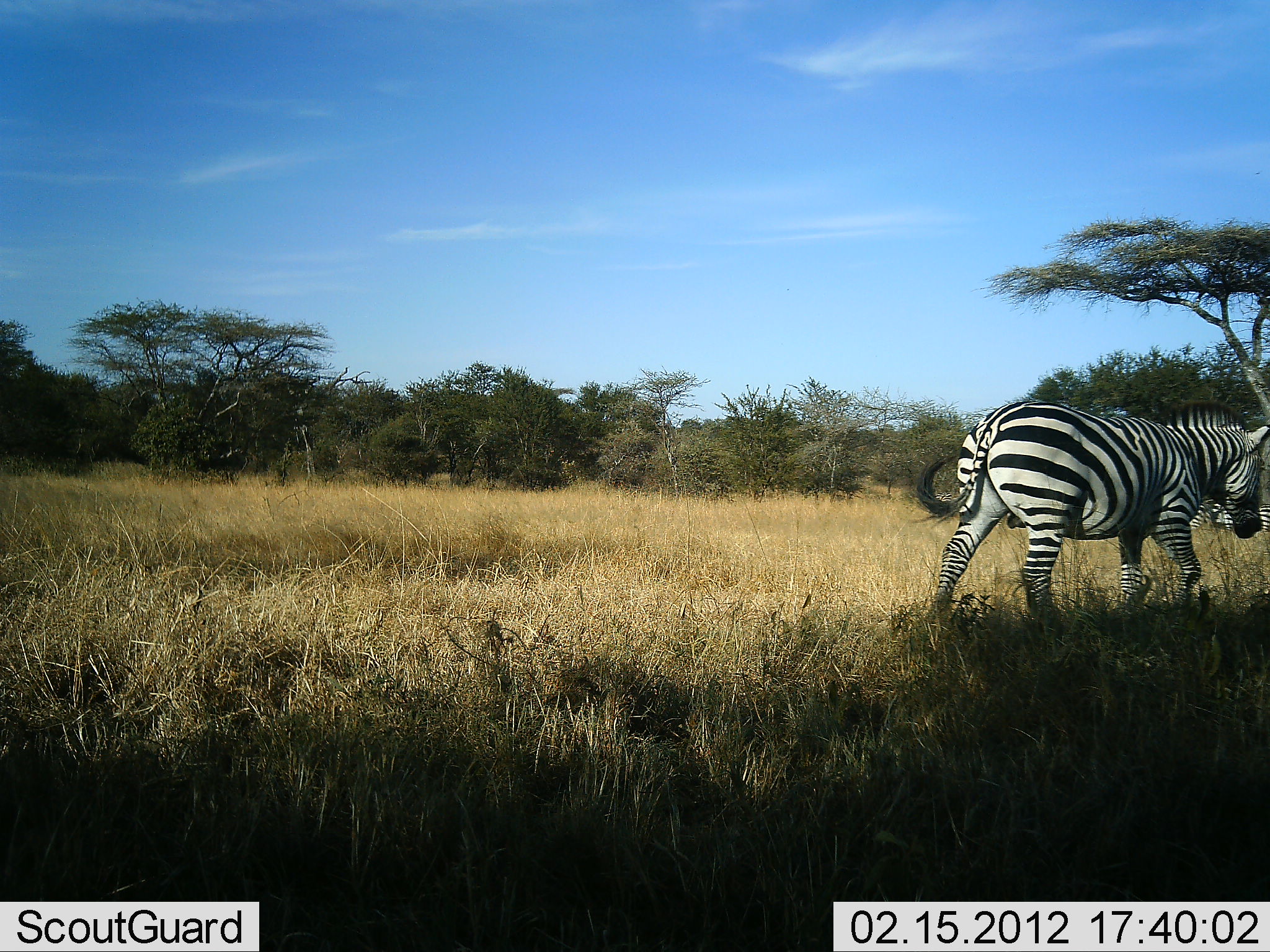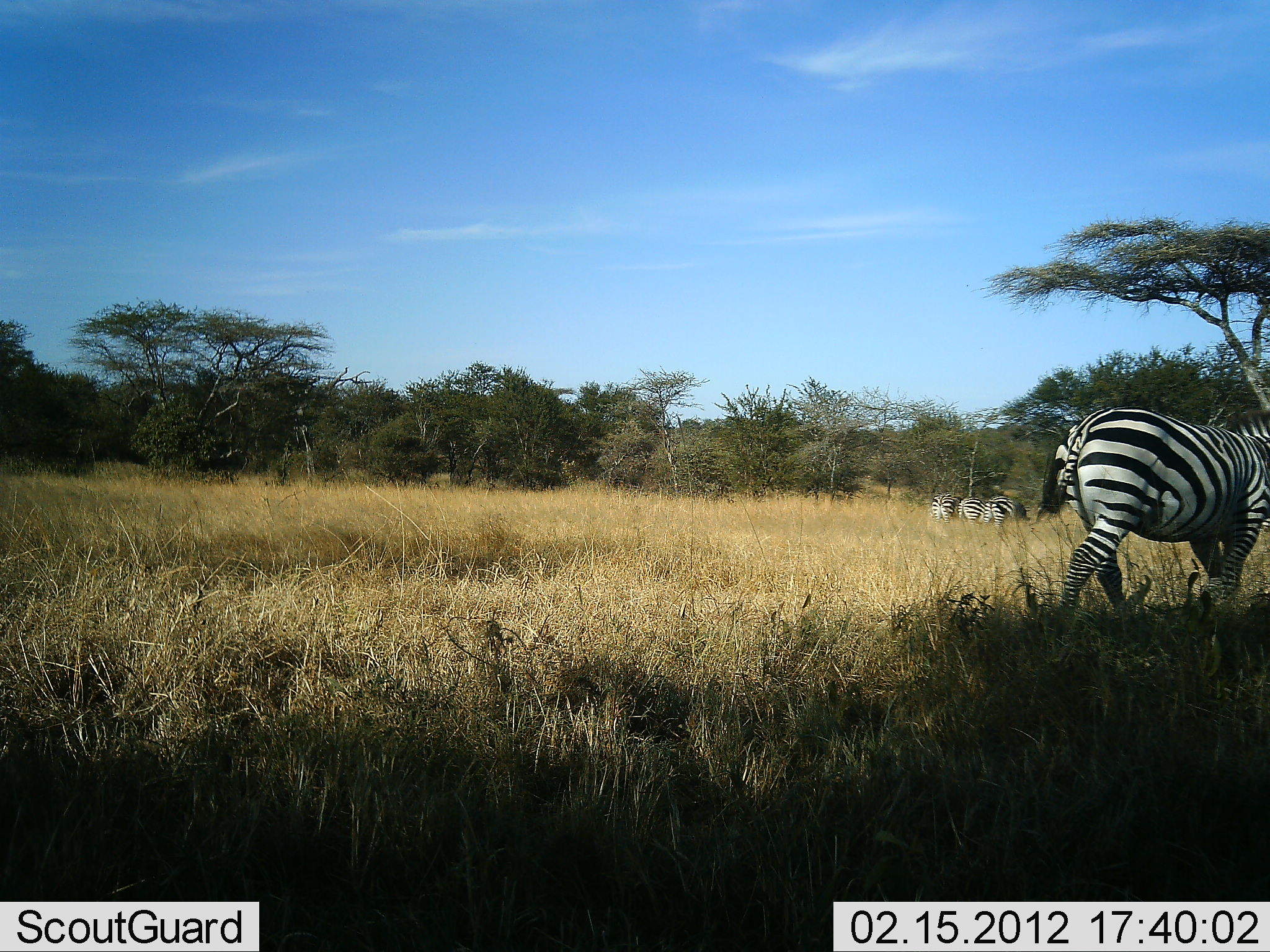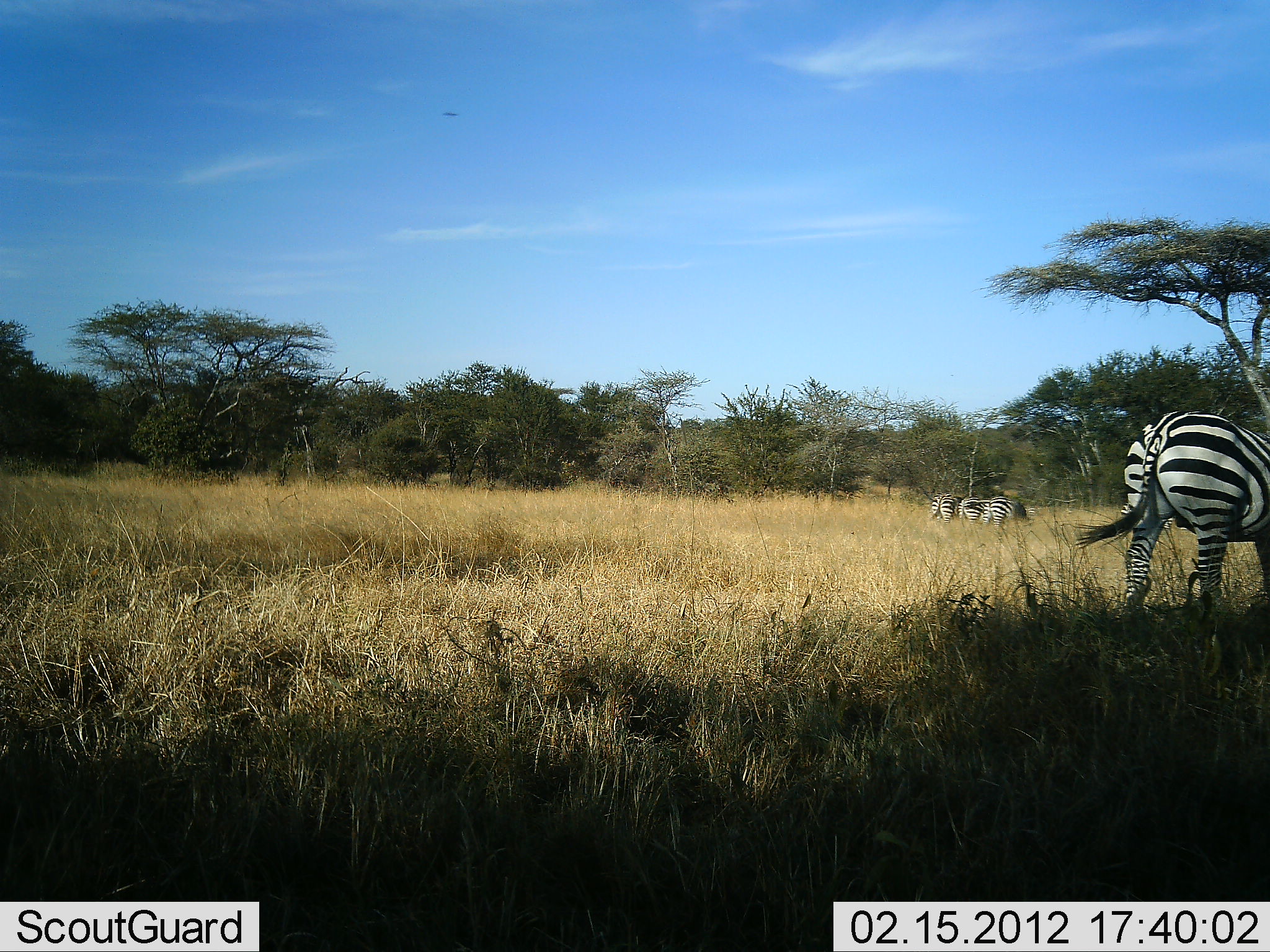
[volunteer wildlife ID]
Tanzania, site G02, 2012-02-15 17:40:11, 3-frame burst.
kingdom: Animalia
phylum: Chordata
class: Mammalia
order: Perissodactyla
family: Equidae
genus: Equus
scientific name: Equus quagga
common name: plains zebra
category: zebra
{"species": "zebra (plains zebra) (Equus quagga)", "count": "4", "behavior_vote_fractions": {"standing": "44%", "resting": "4%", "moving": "85%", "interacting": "0%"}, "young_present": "0%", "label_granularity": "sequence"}